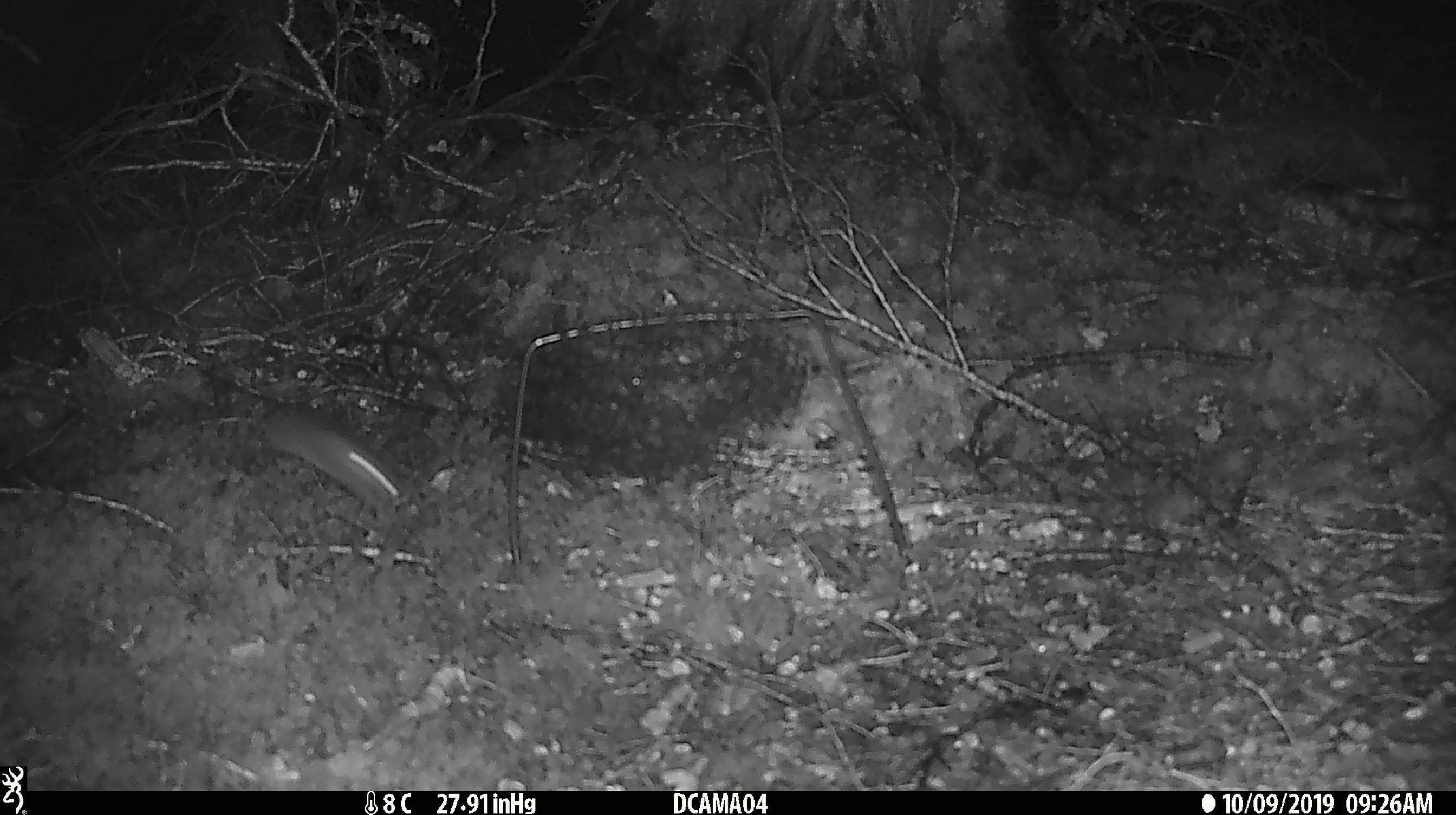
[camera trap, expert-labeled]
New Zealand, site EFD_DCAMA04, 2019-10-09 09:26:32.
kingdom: Animalia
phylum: Chordata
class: Mammalia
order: Rodentia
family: Muridae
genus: Mus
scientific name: Mus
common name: mouse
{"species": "mouse (Mus)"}